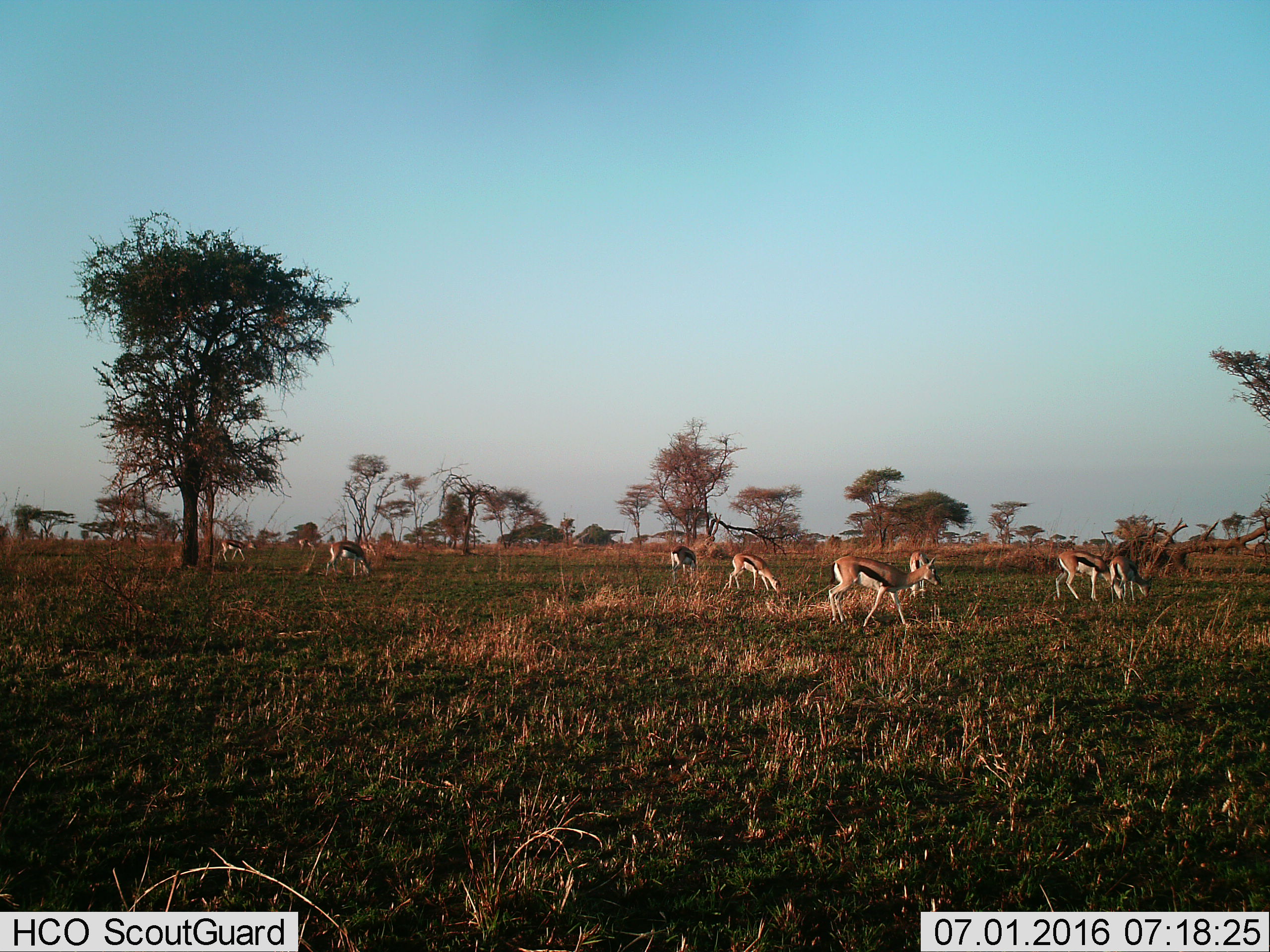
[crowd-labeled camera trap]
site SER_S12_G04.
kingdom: Animalia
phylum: Chordata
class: Mammalia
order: Artiodactyla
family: Bovidae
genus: Eudorcas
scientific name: Eudorcas thomsonii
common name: thomson's gazelle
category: gazellethomsons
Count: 10.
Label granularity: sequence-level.